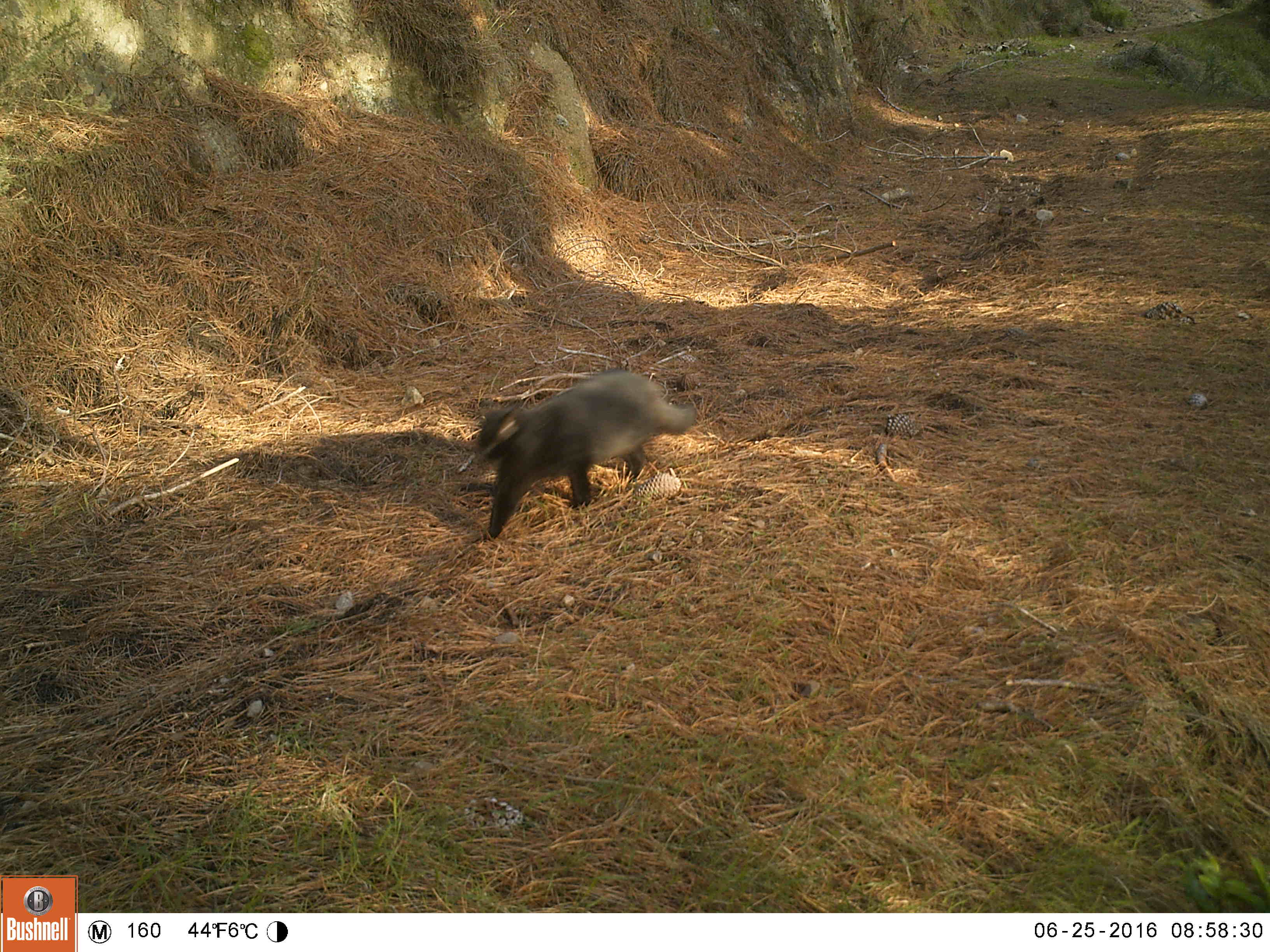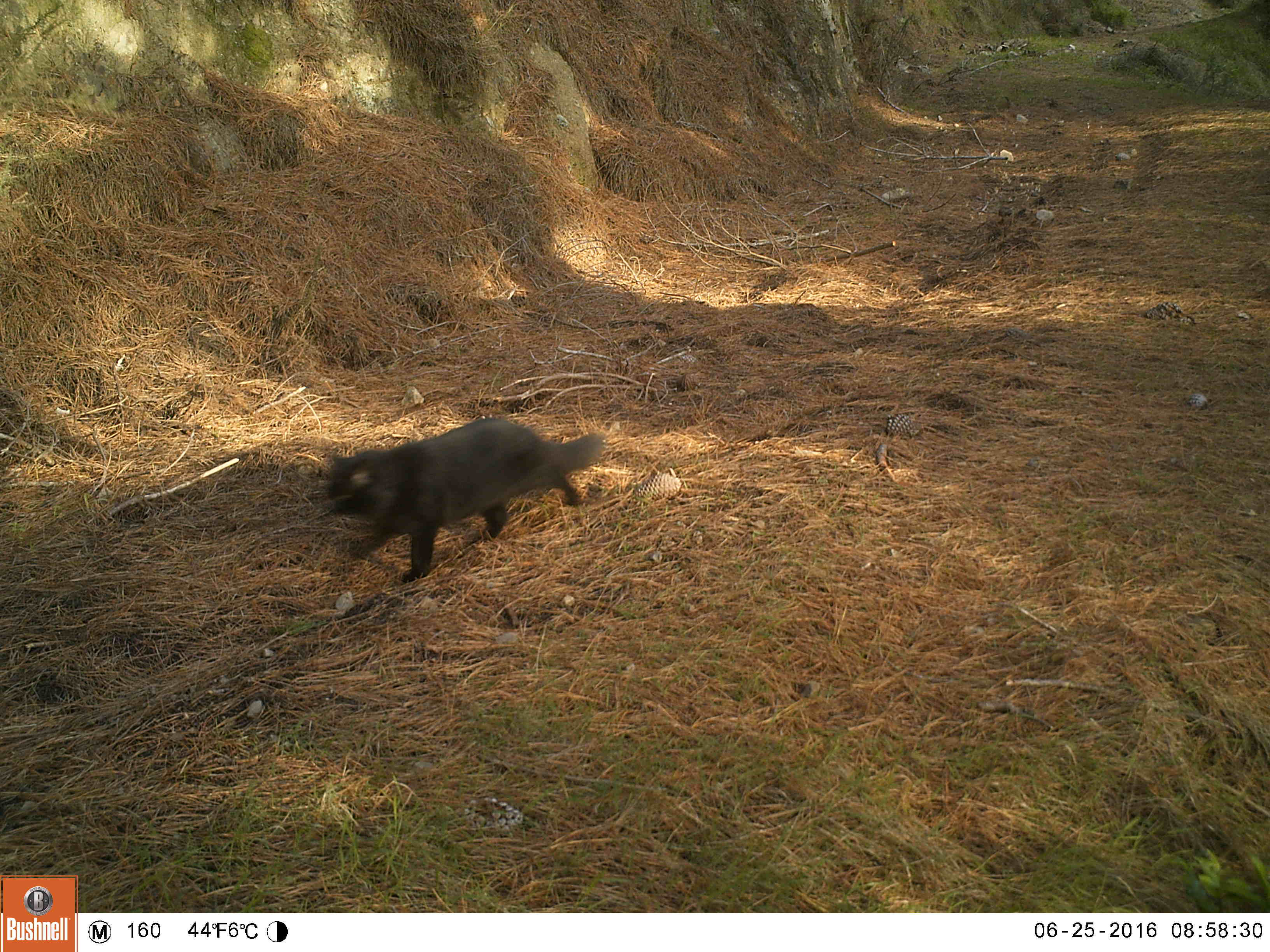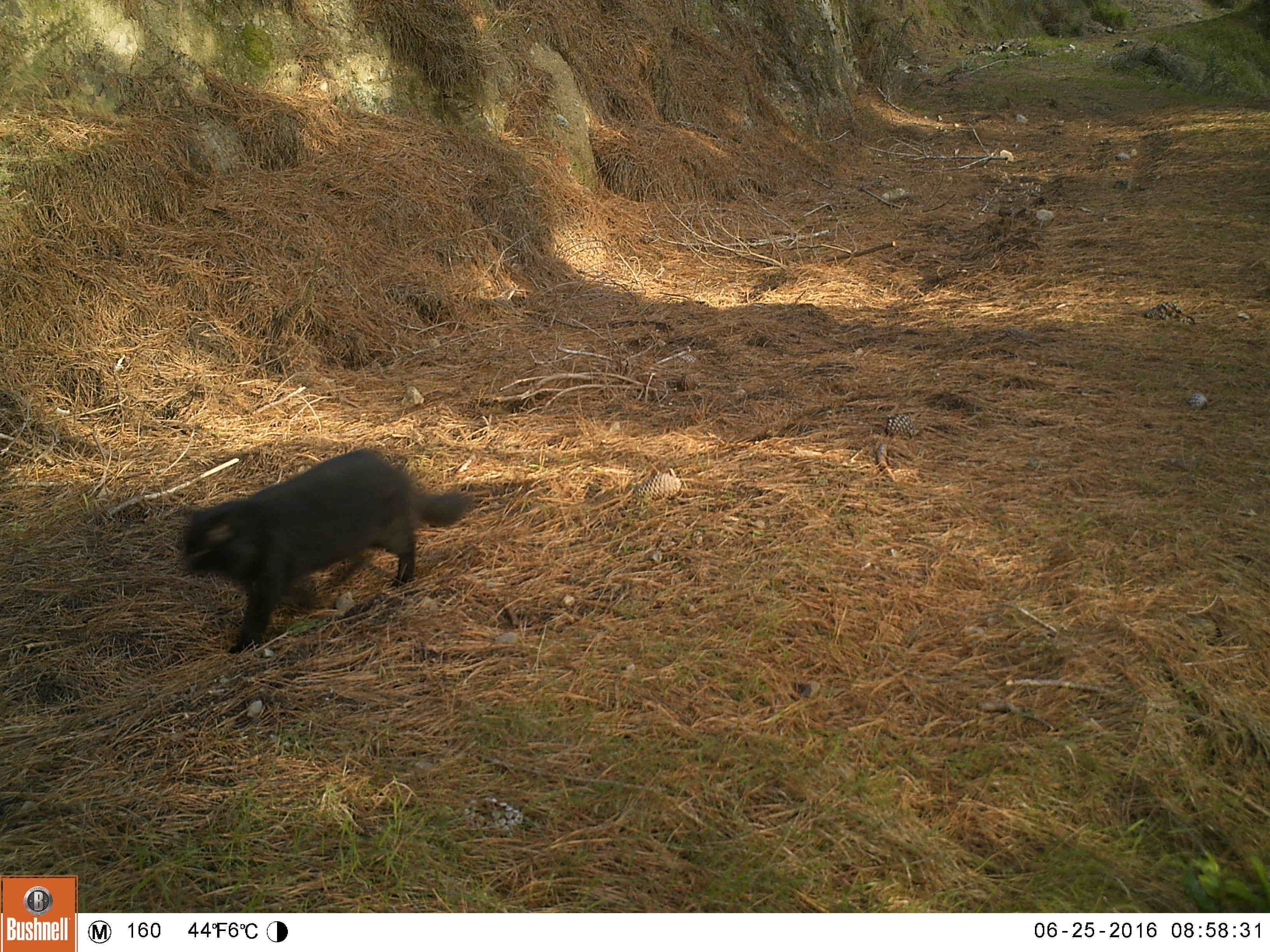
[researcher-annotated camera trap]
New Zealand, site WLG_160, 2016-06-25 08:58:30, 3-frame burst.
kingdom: Animalia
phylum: Chordata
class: Mammalia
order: Carnivora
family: Felidae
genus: Felis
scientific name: Felis catus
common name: domestic cat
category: cat